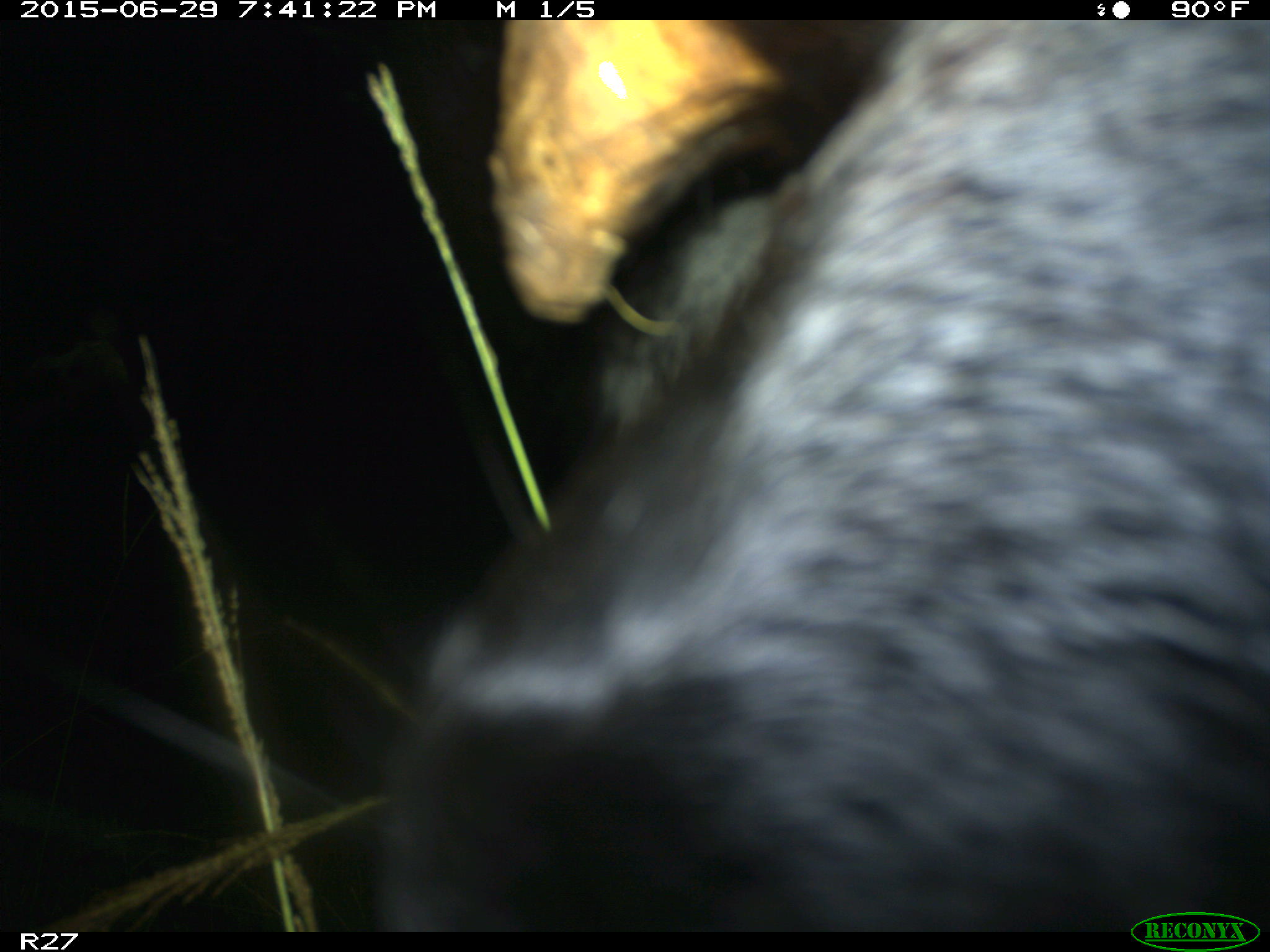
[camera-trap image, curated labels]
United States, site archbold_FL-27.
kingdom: Animalia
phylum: Chordata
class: Mammalia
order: Artiodactyla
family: Bovidae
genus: Bos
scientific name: Bos taurus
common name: domestic cow